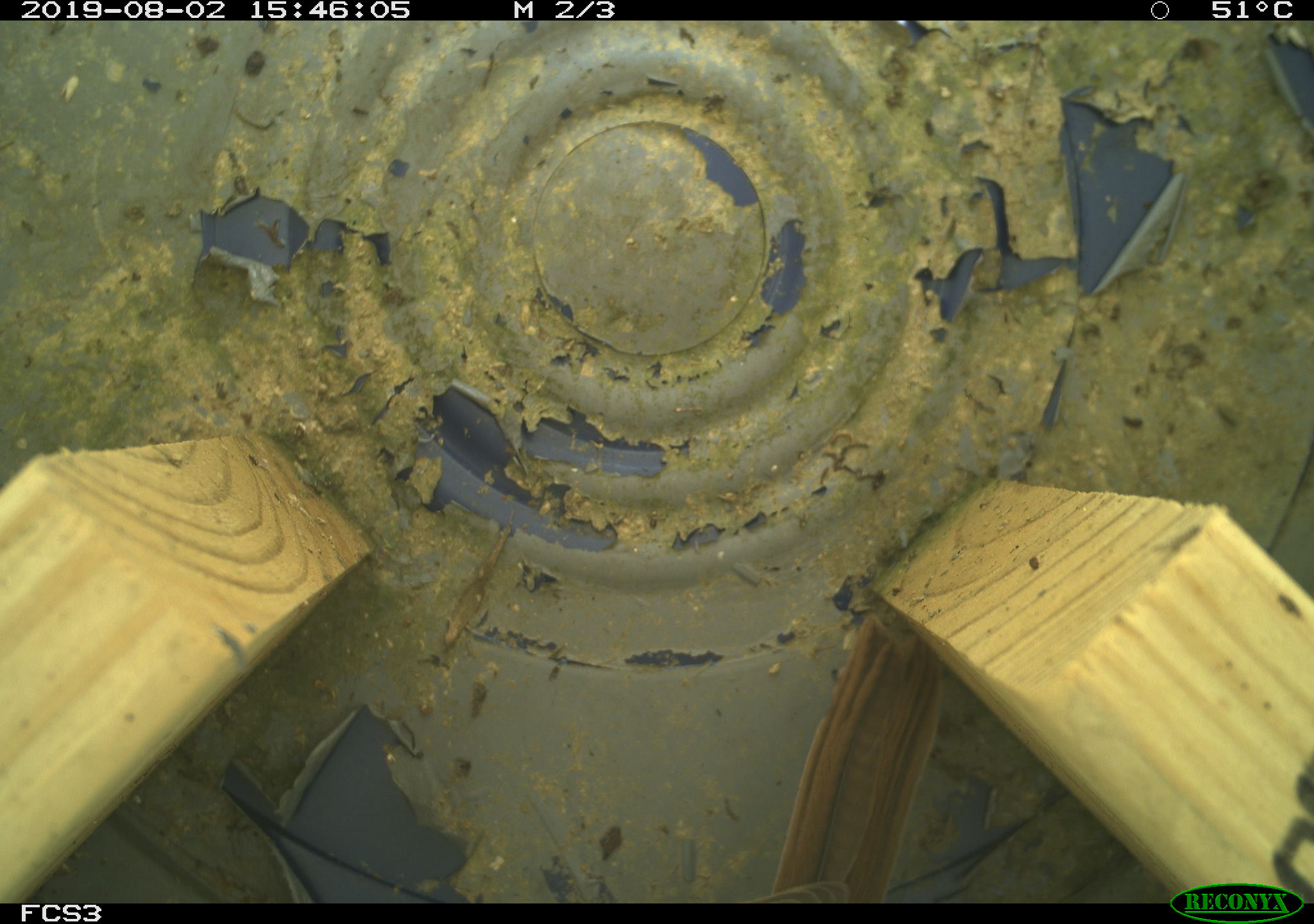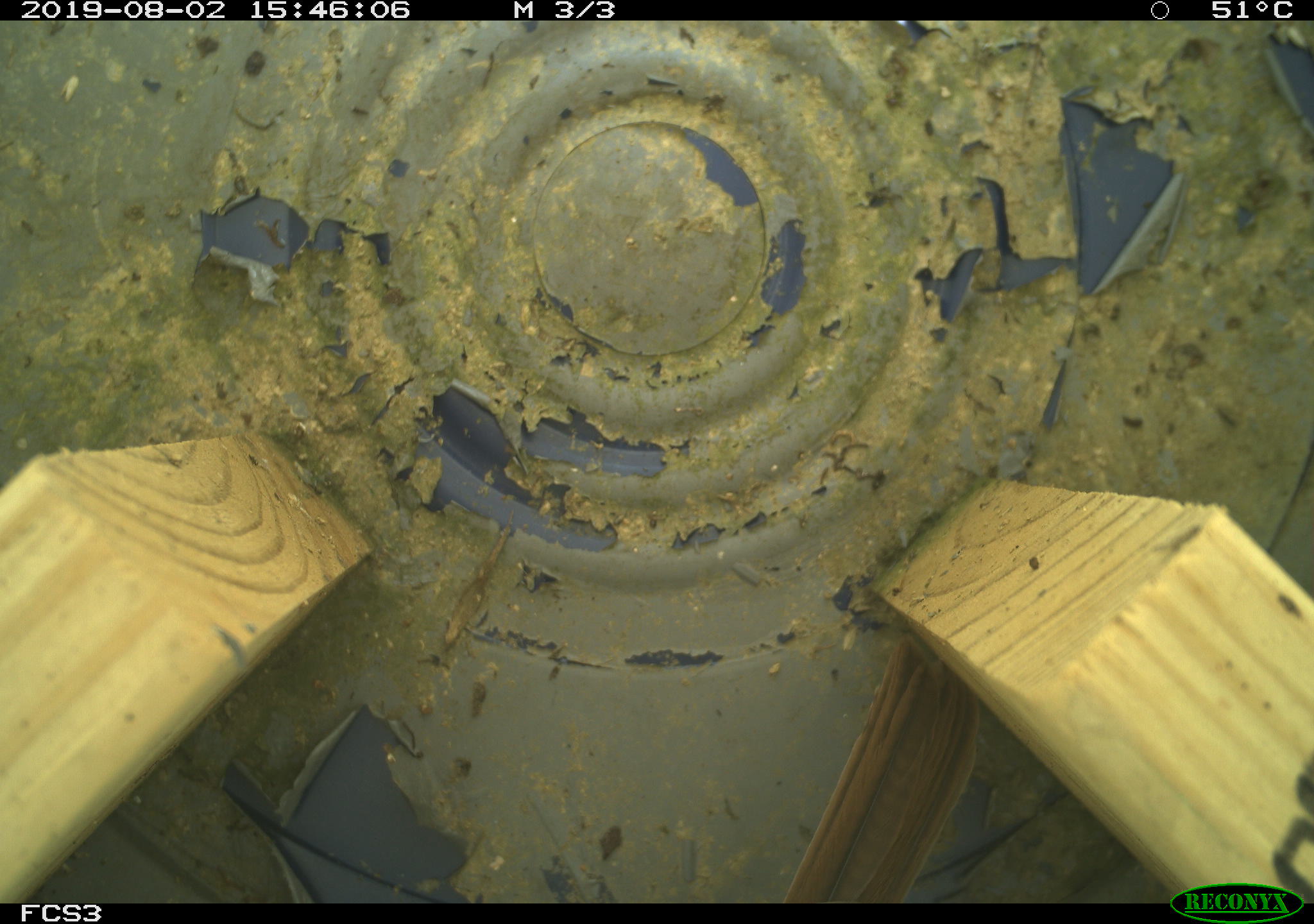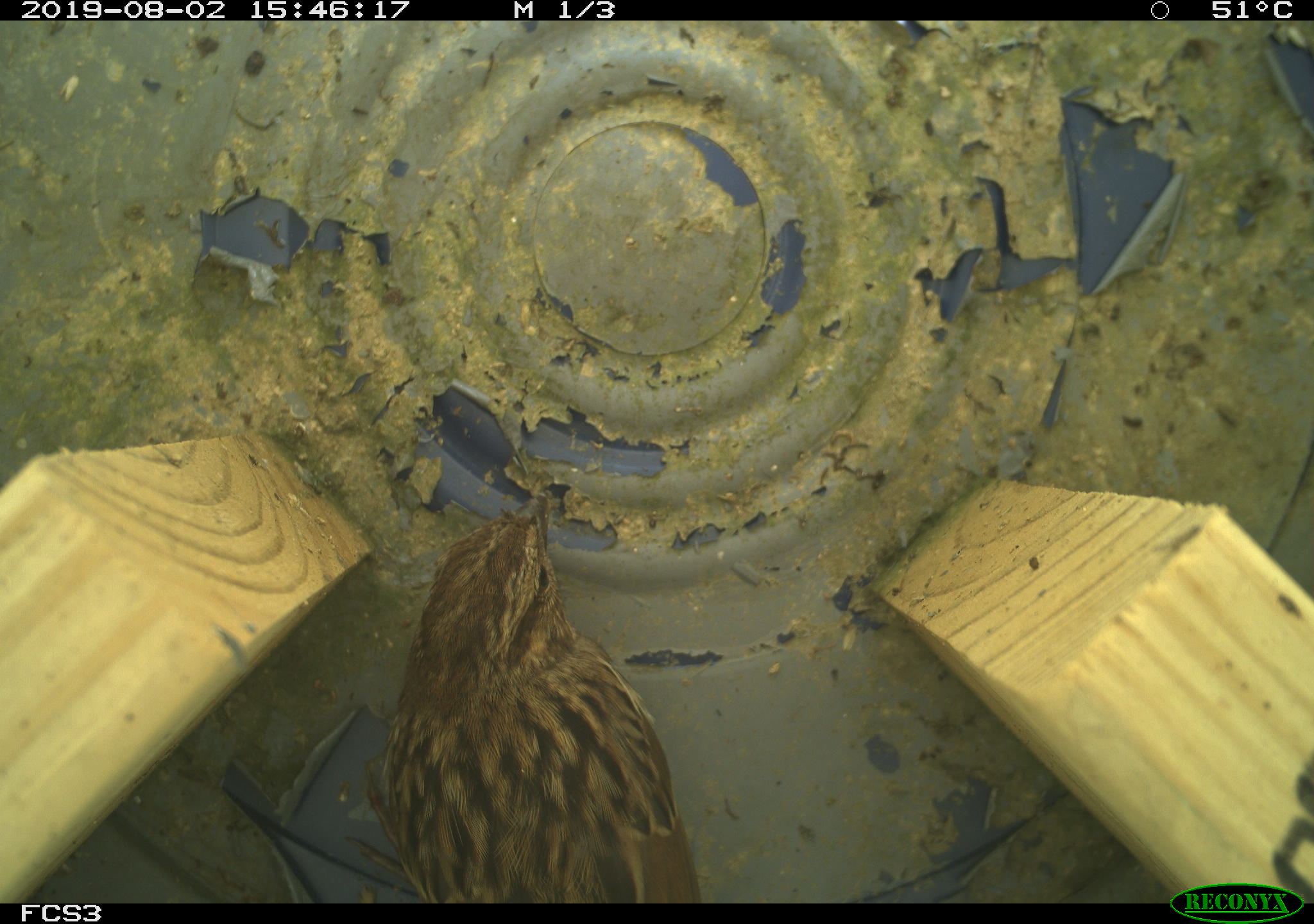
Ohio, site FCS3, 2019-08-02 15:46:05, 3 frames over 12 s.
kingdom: Animalia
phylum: Chordata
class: Aves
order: Passeriformes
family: Passerellidae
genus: Melospiza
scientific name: Melospiza melodia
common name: song sparrow